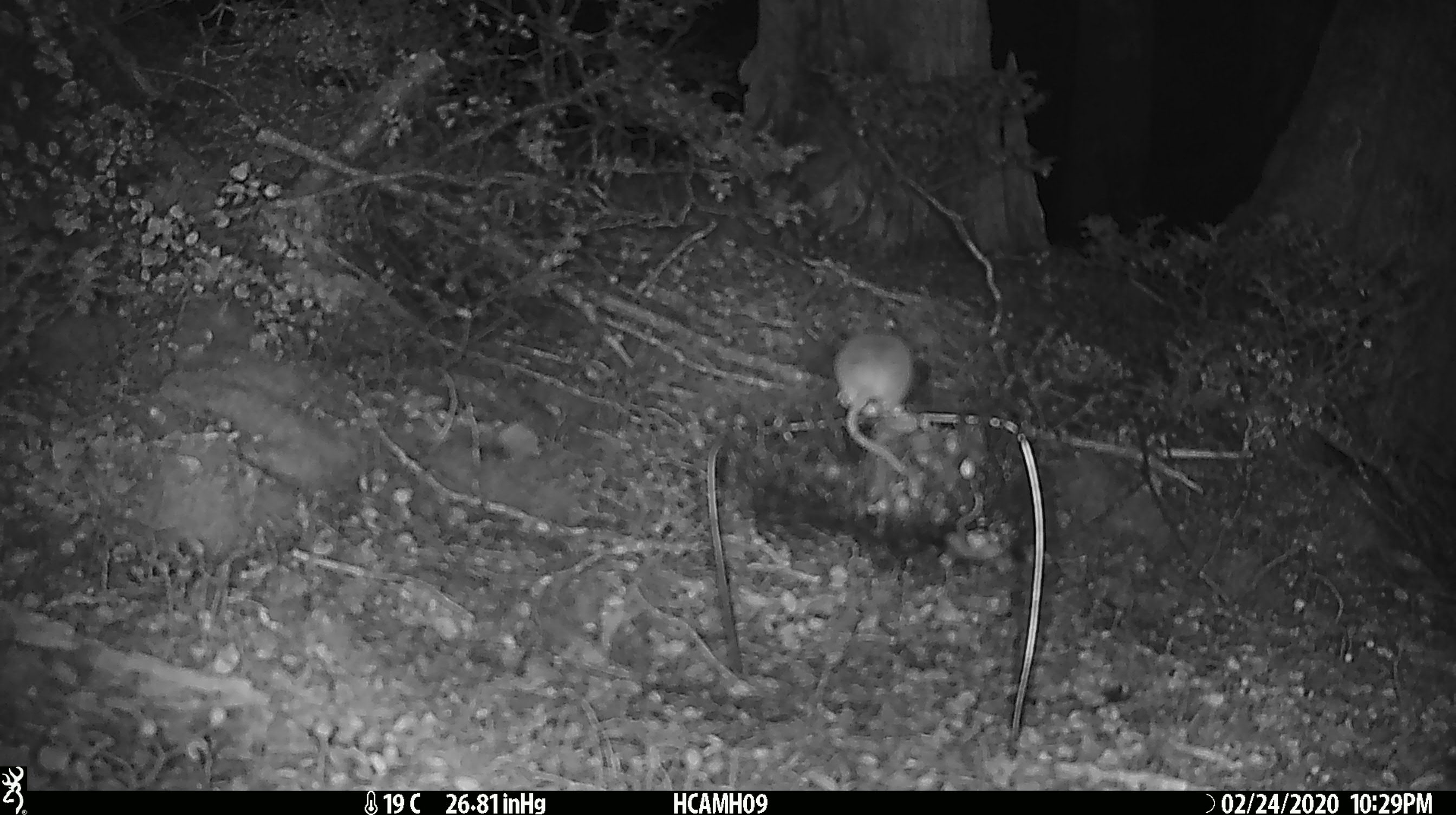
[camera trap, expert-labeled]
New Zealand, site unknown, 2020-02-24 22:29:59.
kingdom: Animalia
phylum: Chordata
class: Mammalia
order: Rodentia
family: Muridae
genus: Mus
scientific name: Mus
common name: mouse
Mouse (Mus).